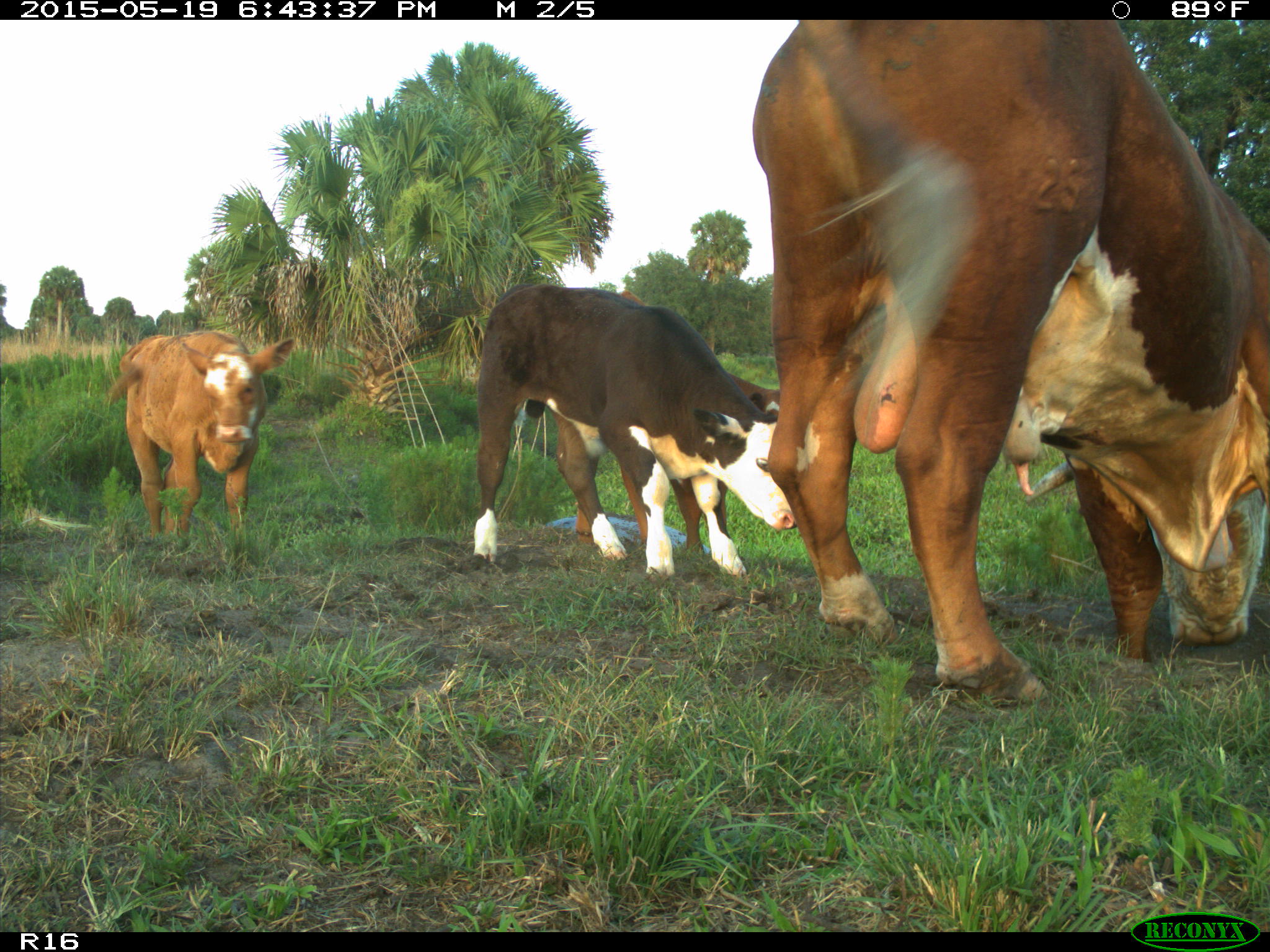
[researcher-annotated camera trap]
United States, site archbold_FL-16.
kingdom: Animalia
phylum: Chordata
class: Mammalia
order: Artiodactyla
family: Bovidae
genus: Bos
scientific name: Bos taurus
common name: domestic cow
Bos taurus (domestic cow).